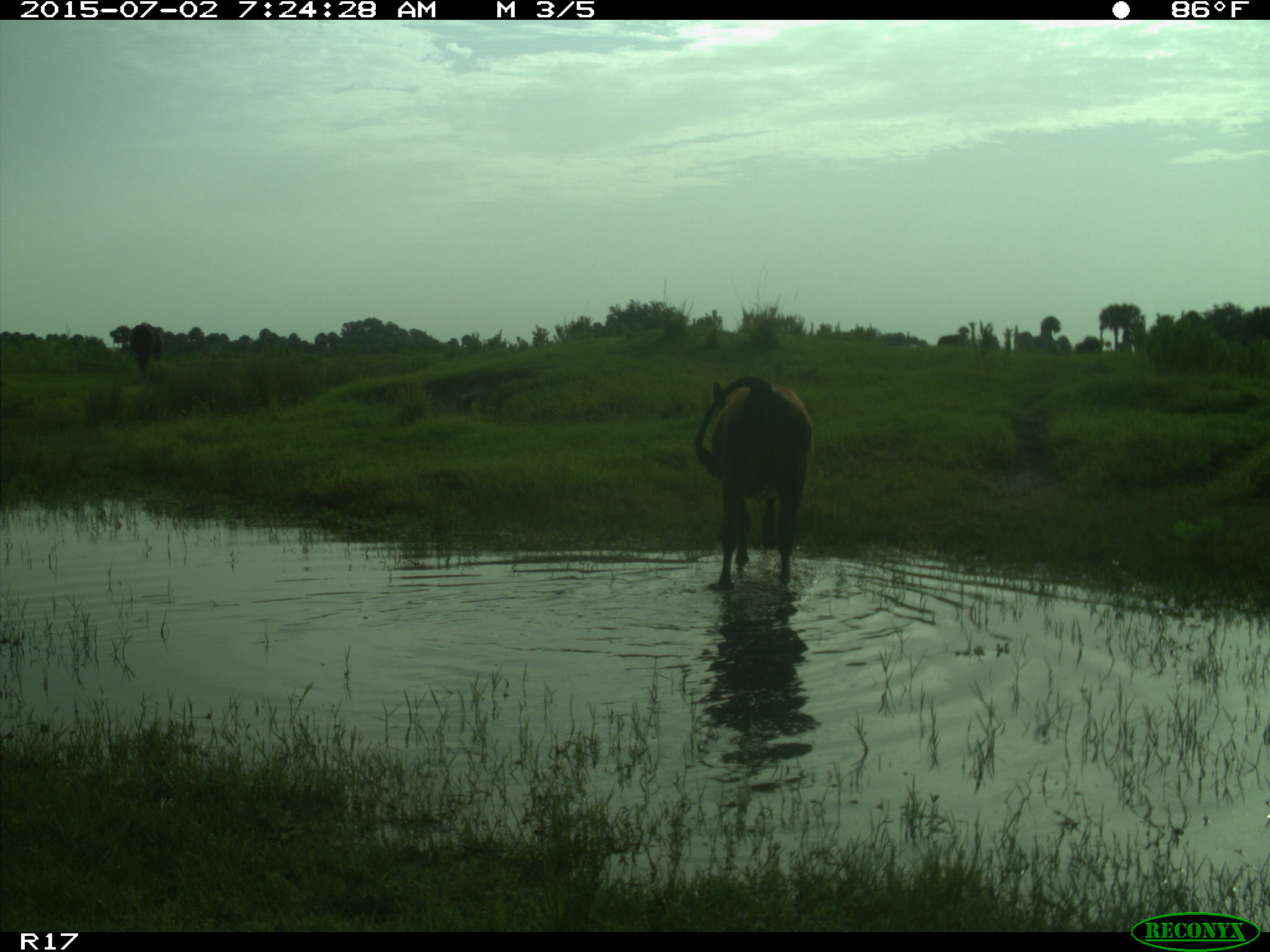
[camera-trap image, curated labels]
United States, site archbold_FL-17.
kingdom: Animalia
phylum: Chordata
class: Mammalia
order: Artiodactyla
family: Bovidae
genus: Bos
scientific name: Bos taurus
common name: domestic cow